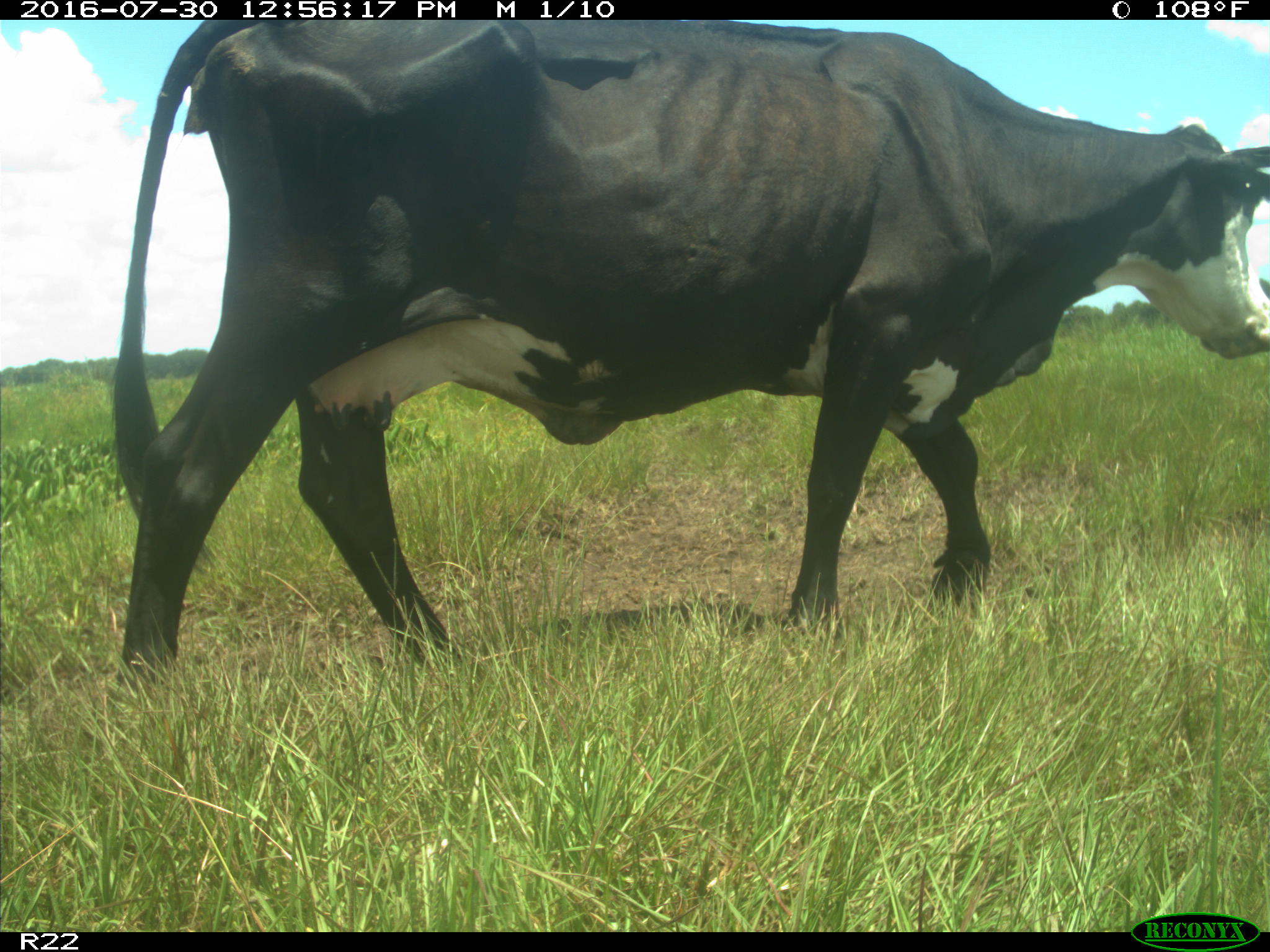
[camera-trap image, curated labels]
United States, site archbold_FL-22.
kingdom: Animalia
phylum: Chordata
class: Mammalia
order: Artiodactyla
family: Bovidae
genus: Bos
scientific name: Bos taurus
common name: domestic cow